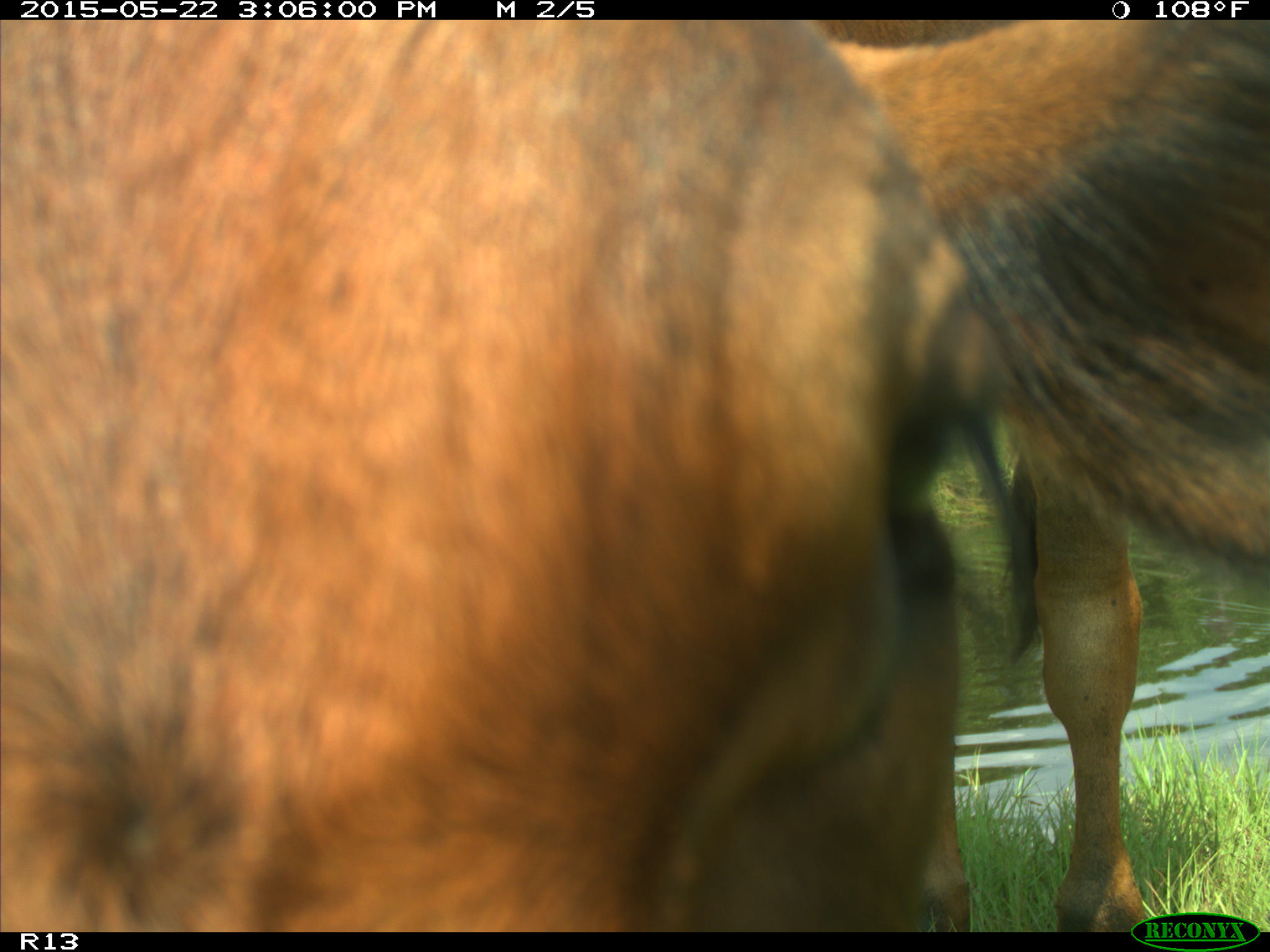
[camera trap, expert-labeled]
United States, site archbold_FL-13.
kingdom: Animalia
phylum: Chordata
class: Mammalia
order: Artiodactyla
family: Bovidae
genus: Bos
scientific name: Bos taurus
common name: domestic cow